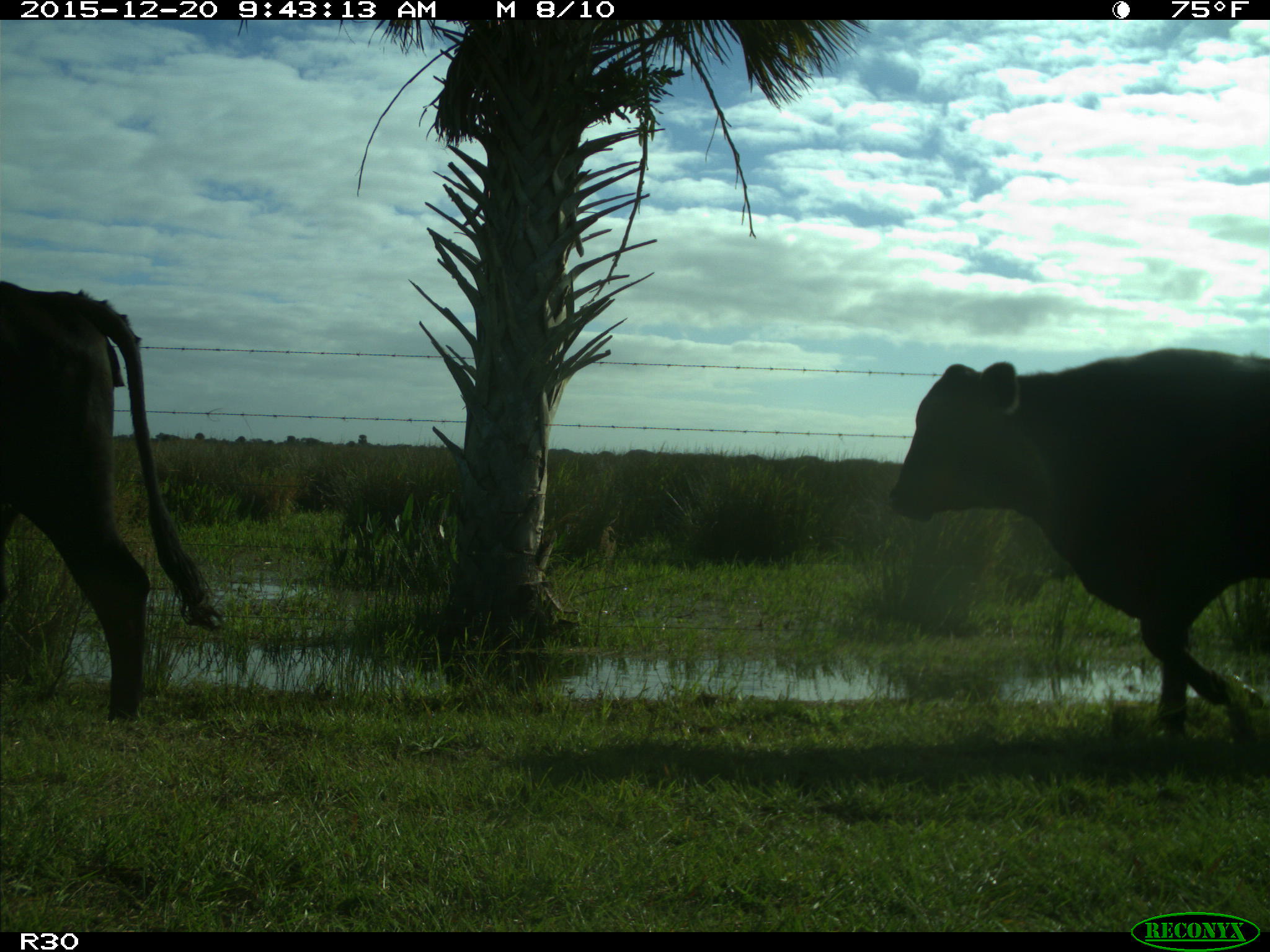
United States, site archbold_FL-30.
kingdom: Animalia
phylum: Chordata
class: Mammalia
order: Artiodactyla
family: Bovidae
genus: Bos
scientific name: Bos taurus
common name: domestic cow